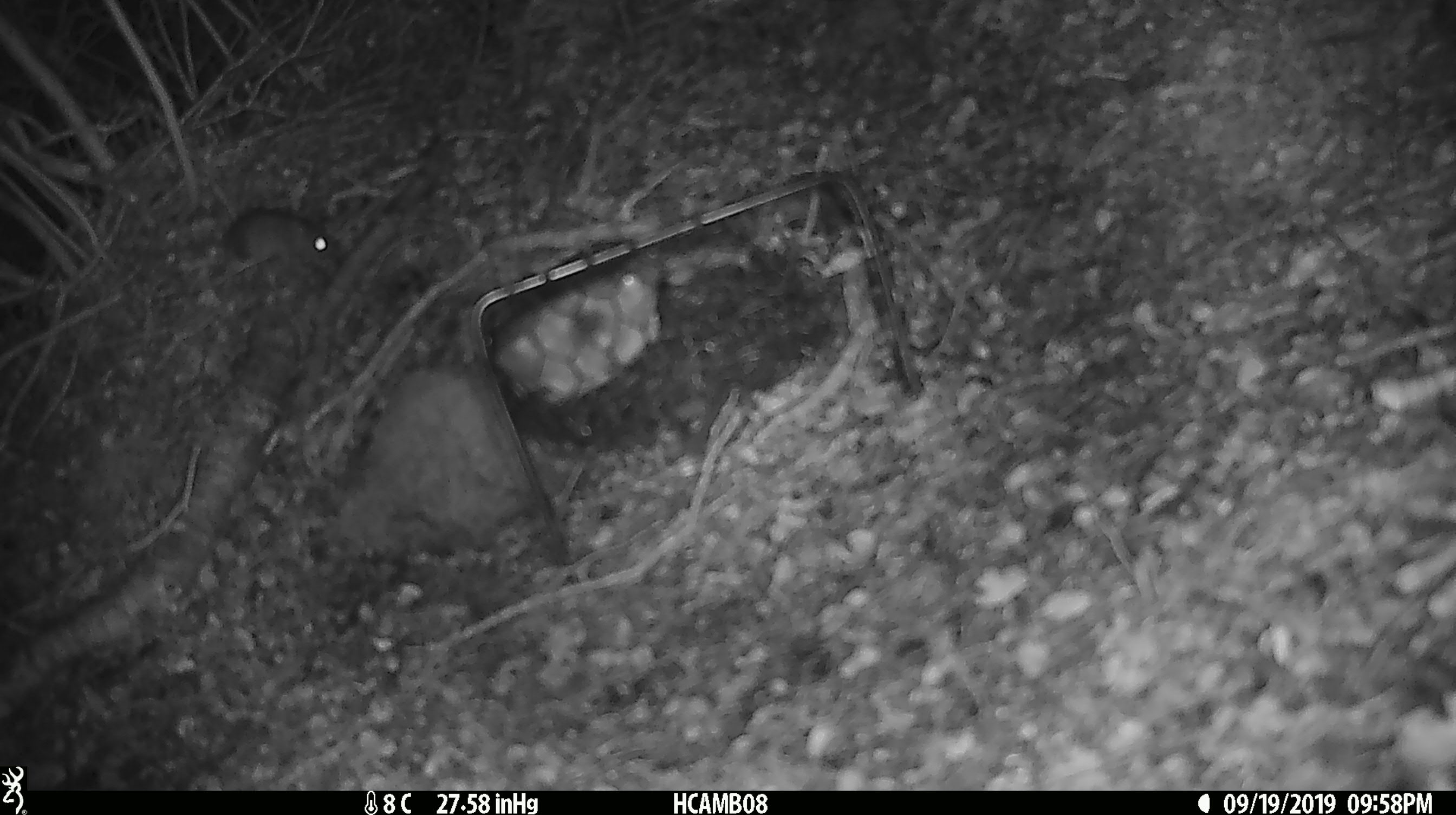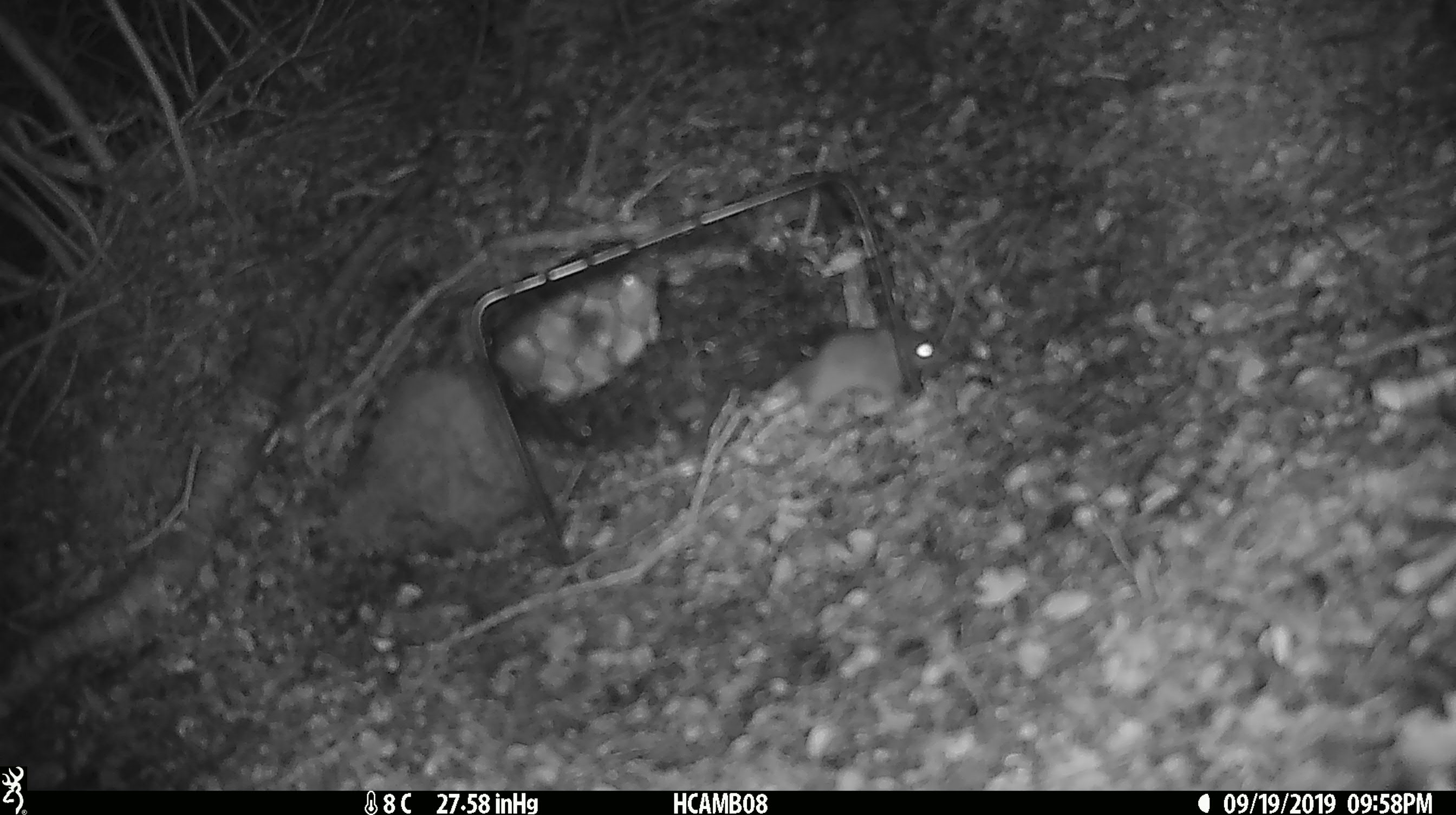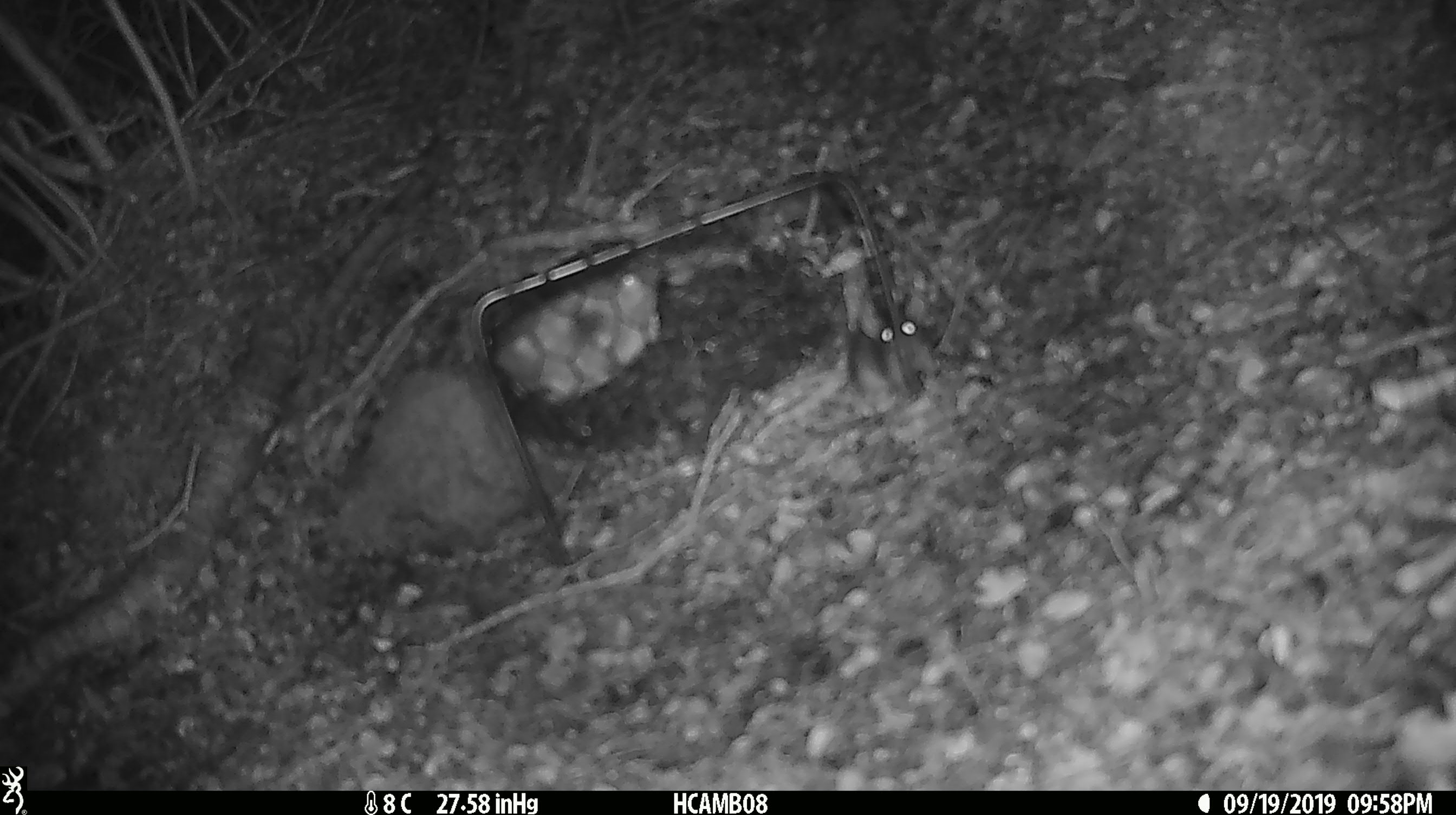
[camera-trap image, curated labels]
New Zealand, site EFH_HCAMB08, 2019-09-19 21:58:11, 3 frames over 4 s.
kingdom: Animalia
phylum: Chordata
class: Mammalia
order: Rodentia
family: Muridae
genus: Mus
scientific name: Mus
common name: mouse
Mouse (Mus).